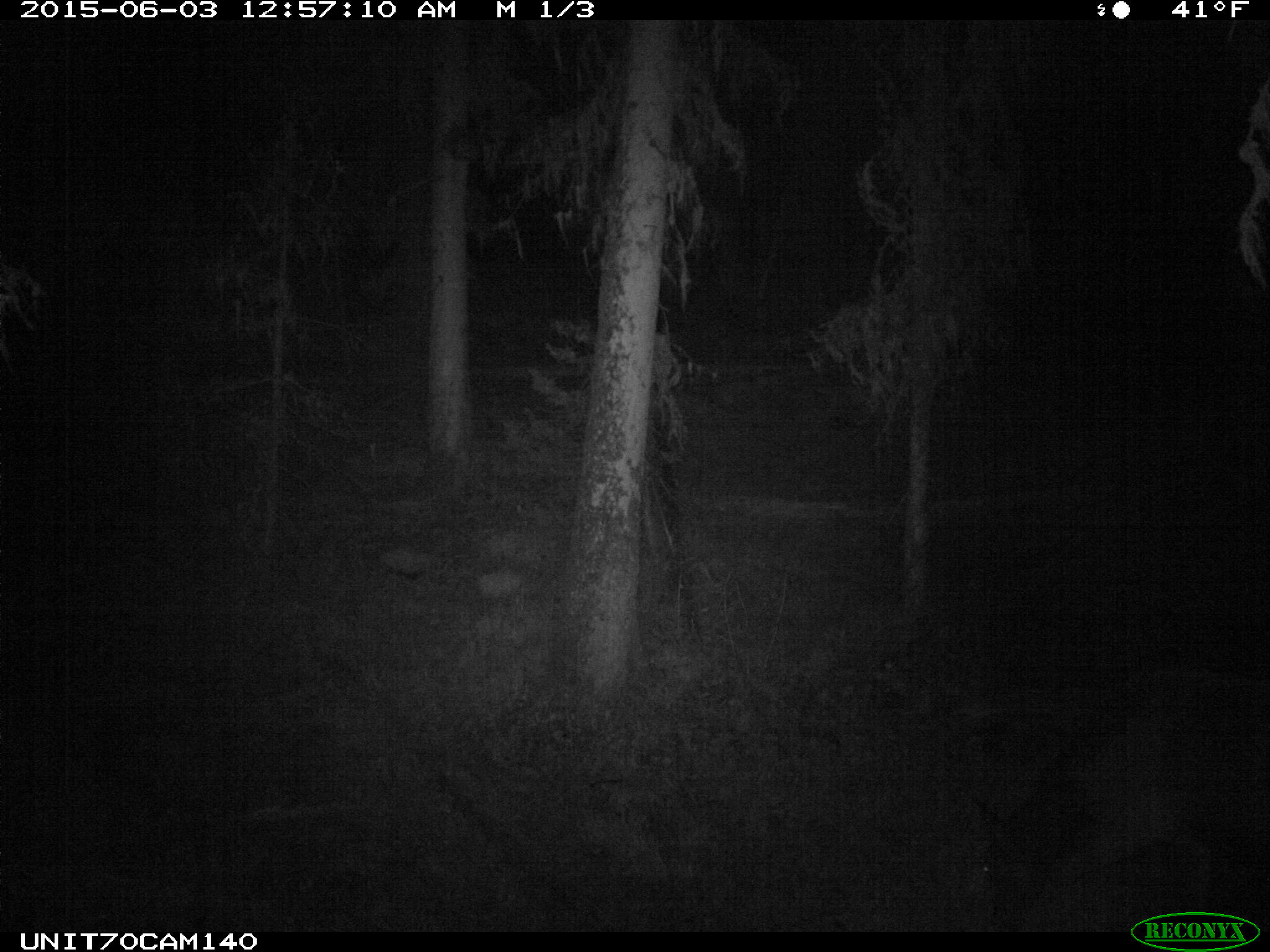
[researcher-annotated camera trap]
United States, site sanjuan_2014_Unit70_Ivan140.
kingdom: Animalia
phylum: Chordata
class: Mammalia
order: Artiodactyla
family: Cervidae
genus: Cervus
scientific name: Cervus elaphus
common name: red deer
Cervus elaphus (red deer).